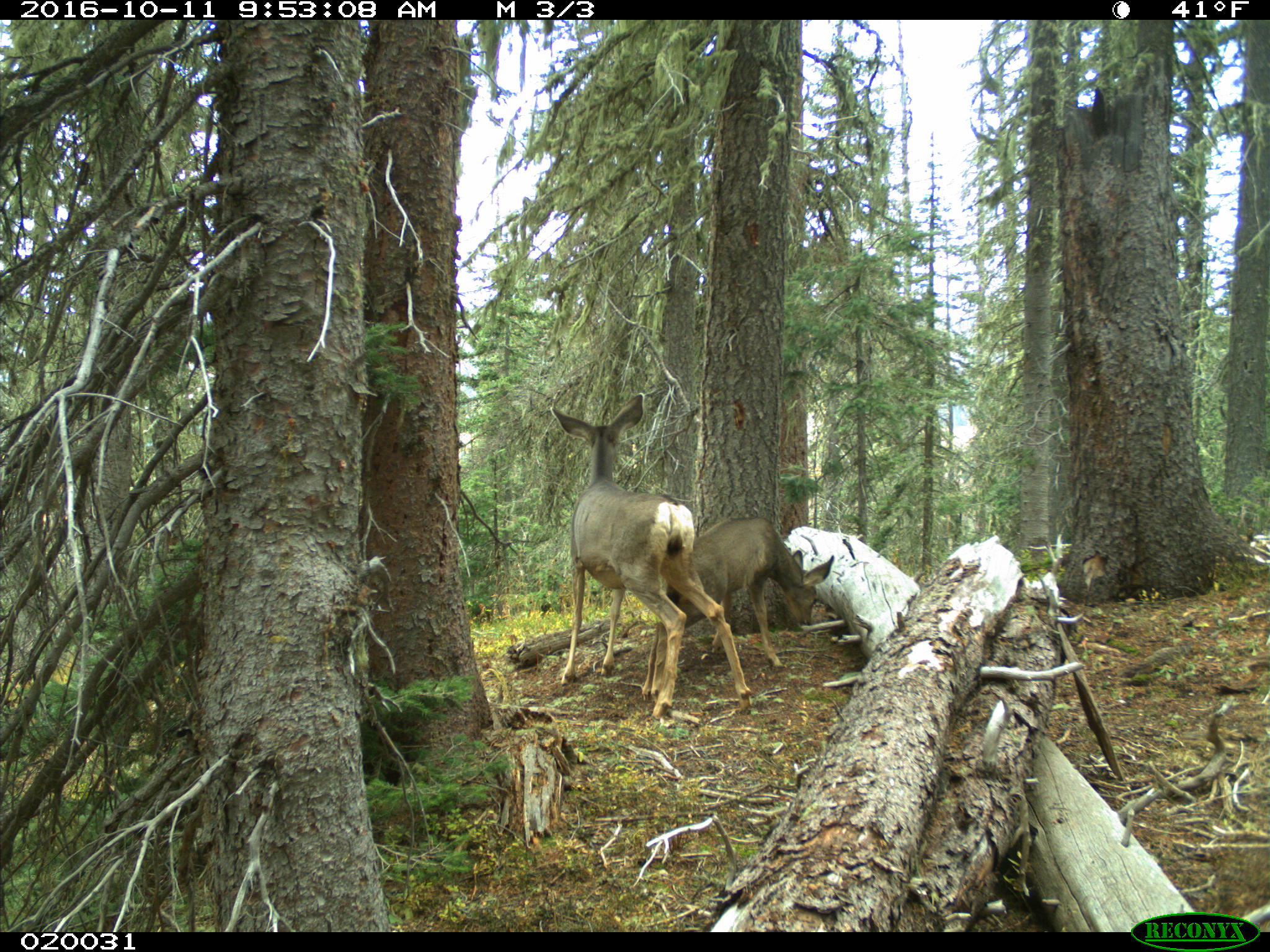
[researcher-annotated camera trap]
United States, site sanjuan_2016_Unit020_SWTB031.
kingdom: Animalia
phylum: Chordata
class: Mammalia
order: Artiodactyla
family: Cervidae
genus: Odocoileus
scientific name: Odocoileus hemionus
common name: mule deer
Odocoileus hemionus (mule deer).